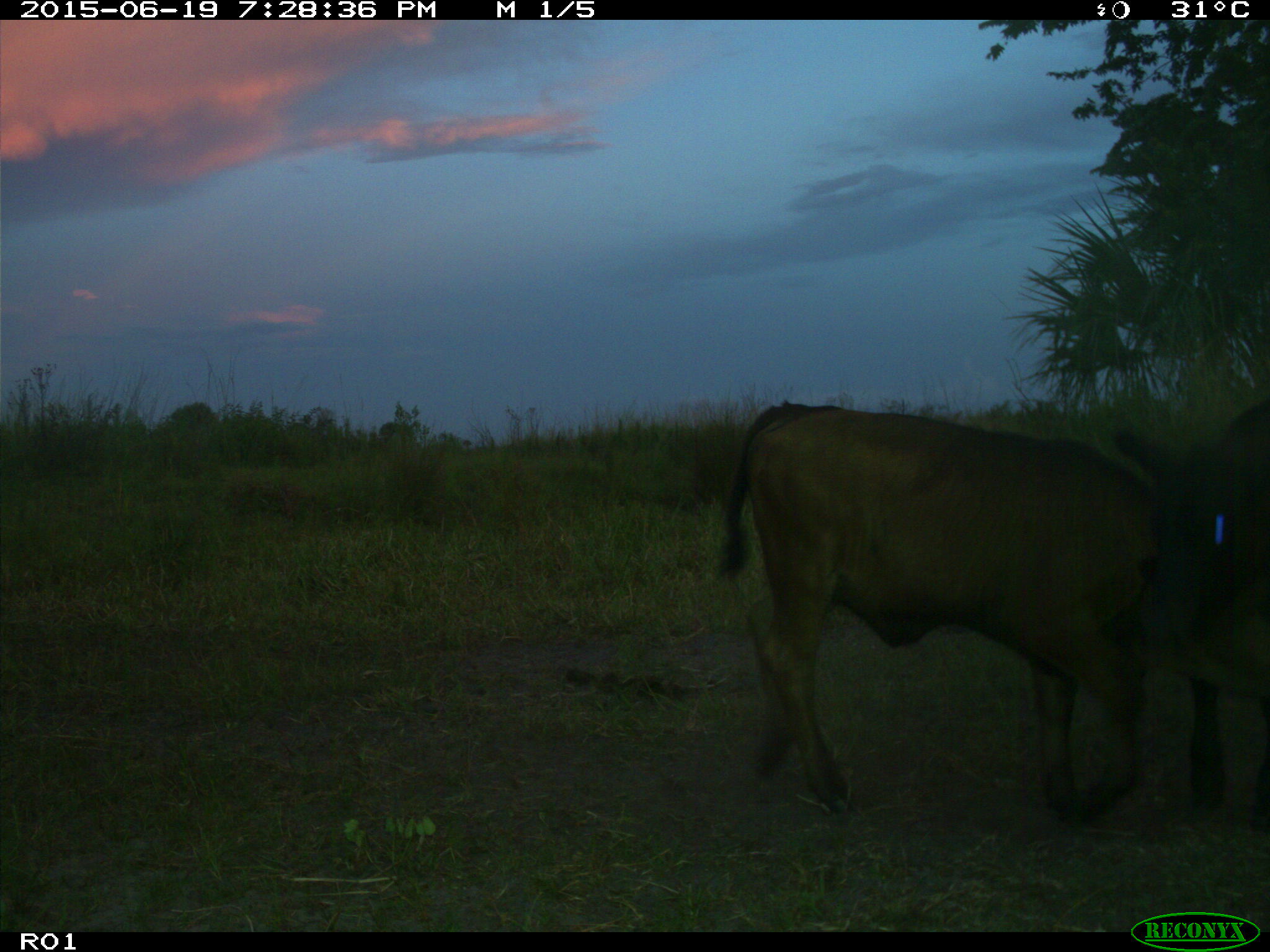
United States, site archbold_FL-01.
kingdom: Animalia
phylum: Chordata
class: Mammalia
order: Artiodactyla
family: Bovidae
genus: Bos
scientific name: Bos taurus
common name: domestic cow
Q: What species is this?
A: Bos taurus (domestic cow).